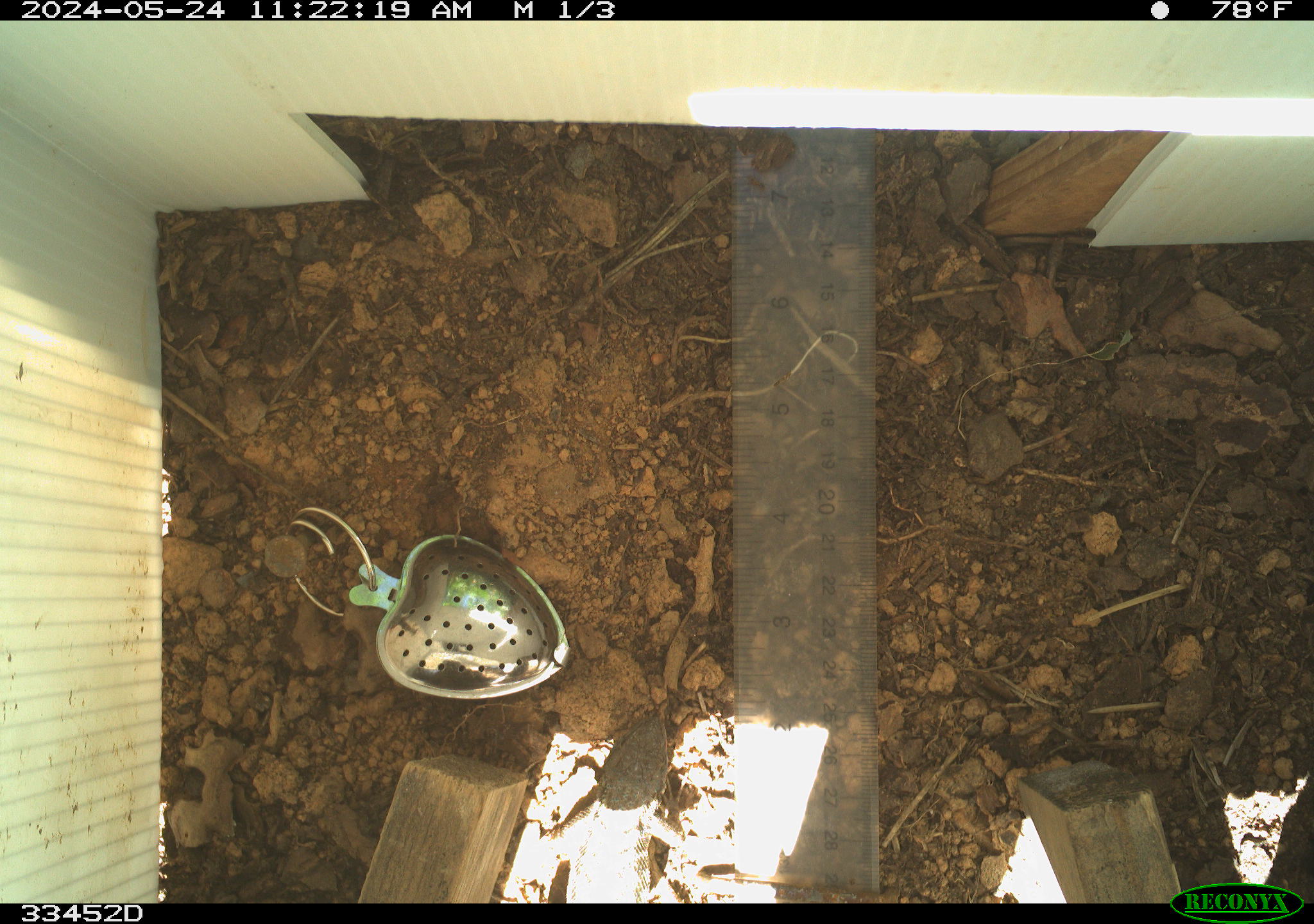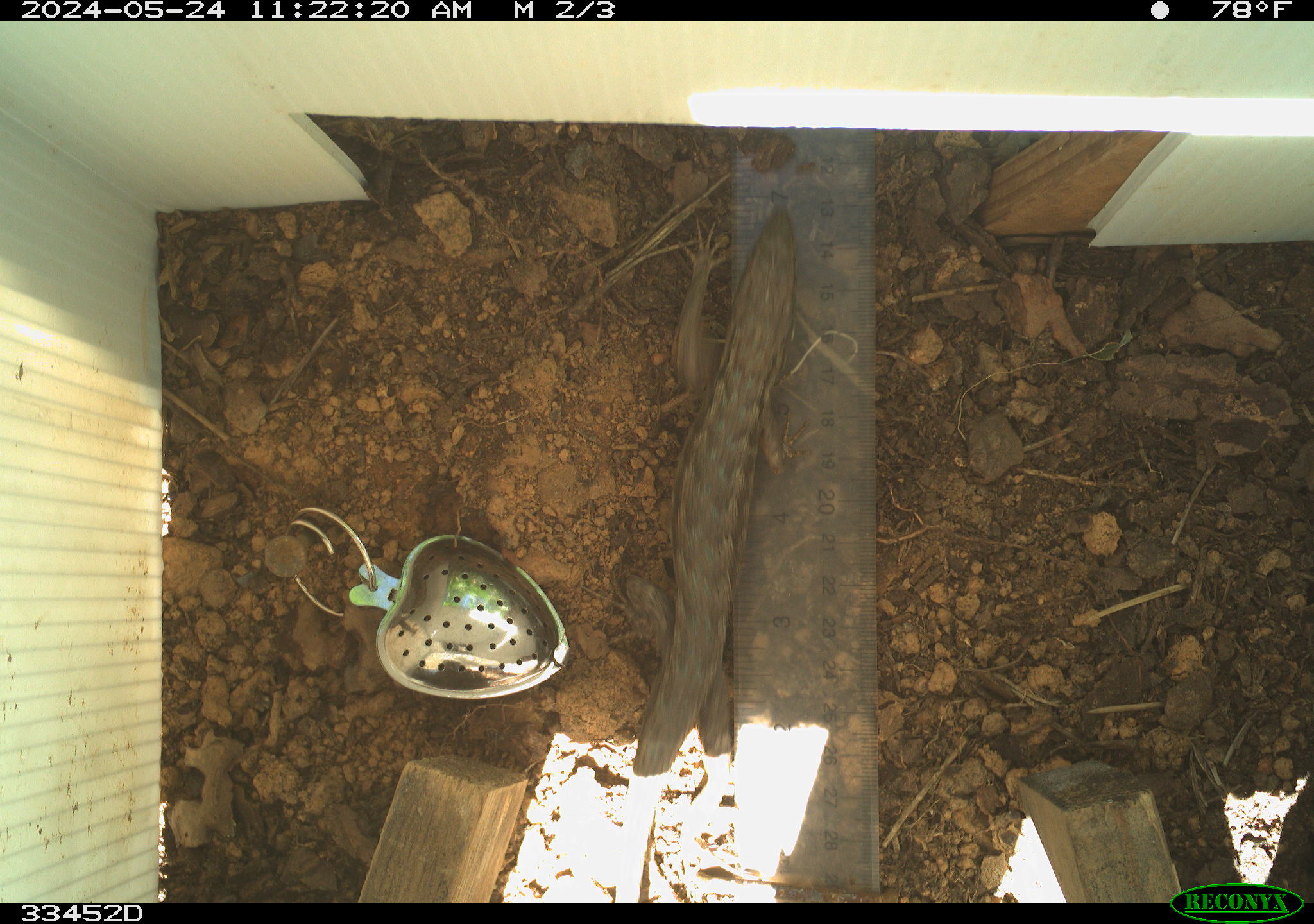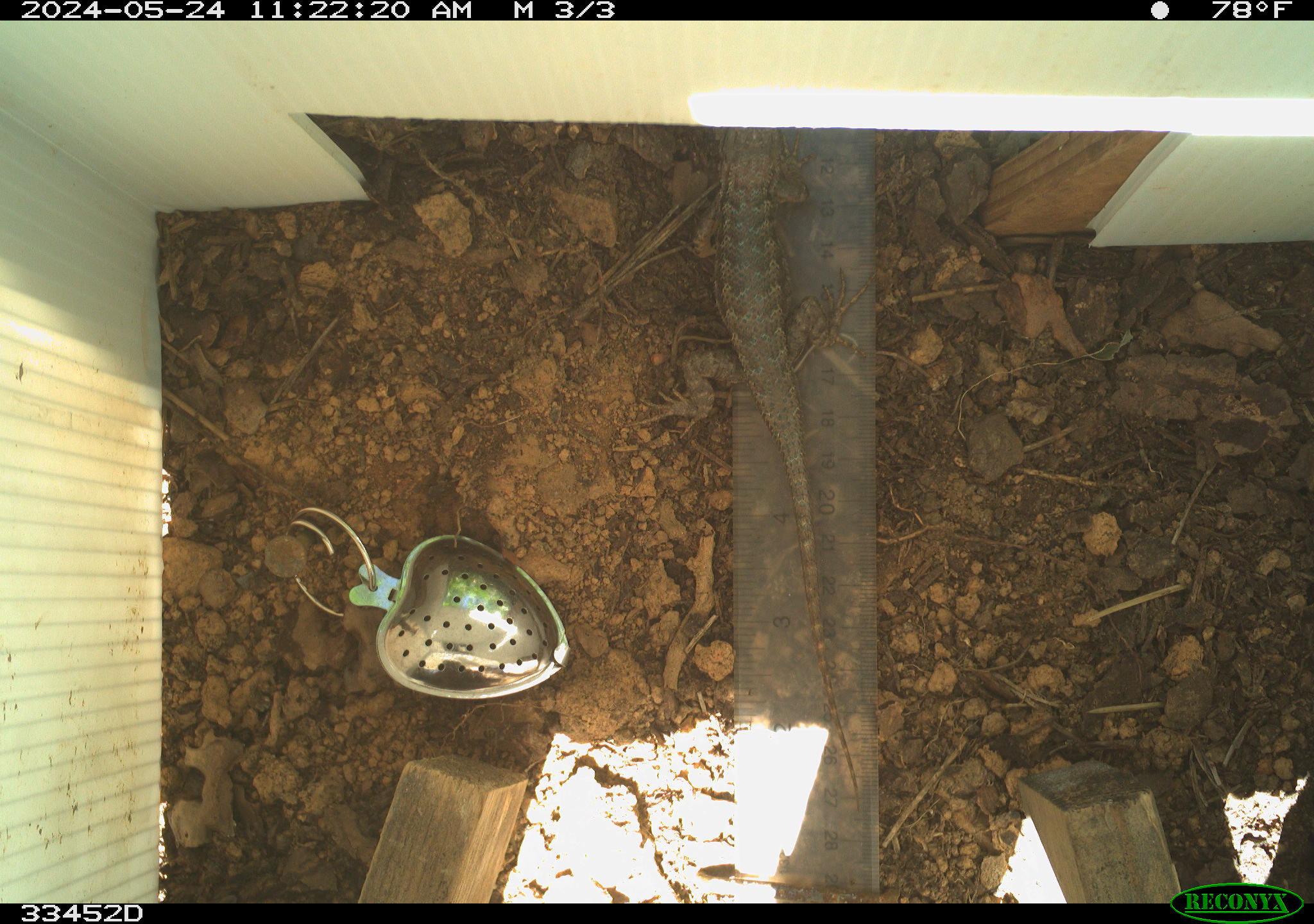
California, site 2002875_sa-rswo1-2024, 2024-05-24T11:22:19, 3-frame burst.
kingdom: Animalia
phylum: Chordata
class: Reptilia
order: Squamata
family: Phrynosomatidae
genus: Sceloporus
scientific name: Sceloporus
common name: spiny lizards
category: sceloporus species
Sceloporus species (spiny lizards) (Sceloporus).